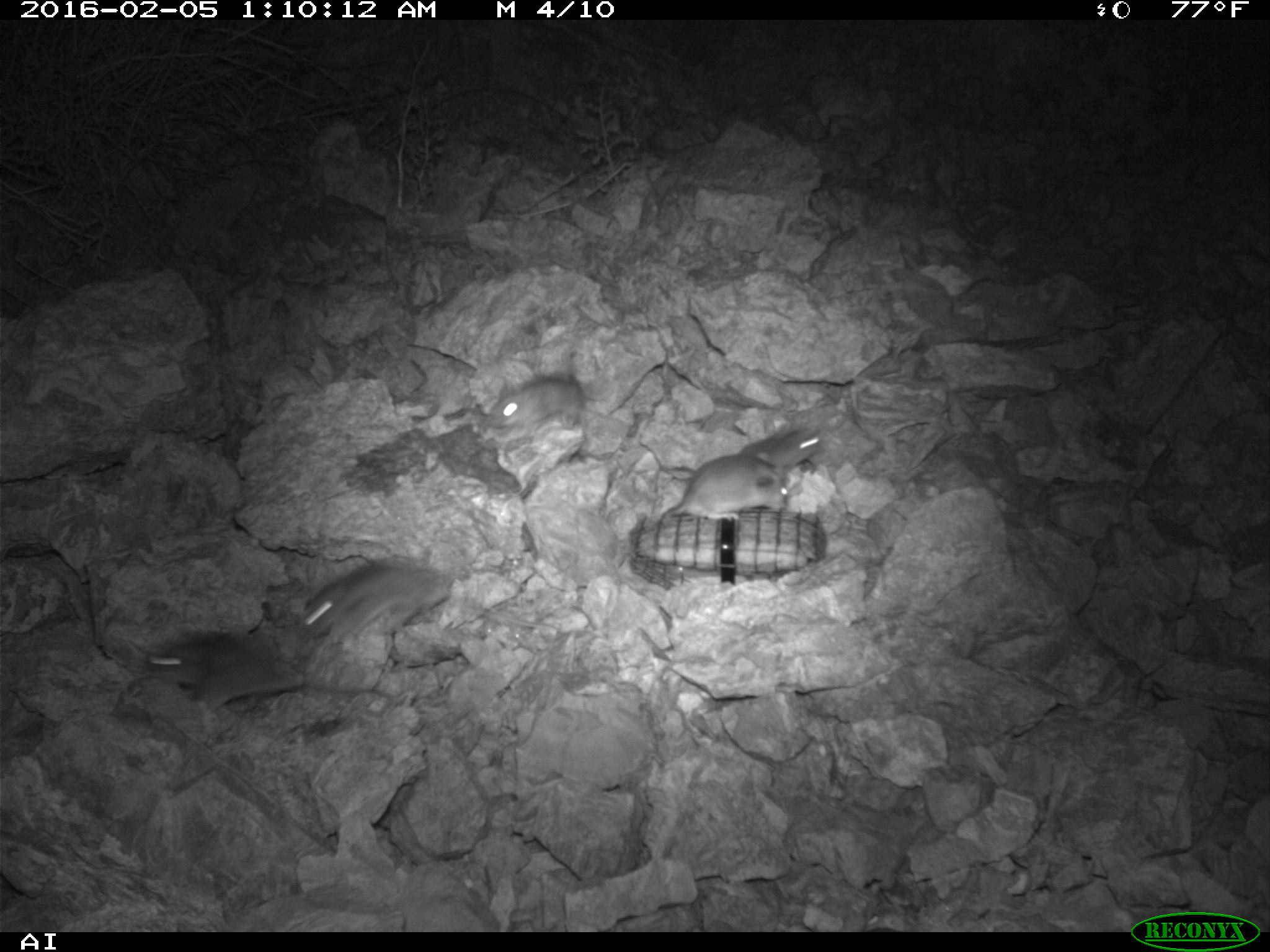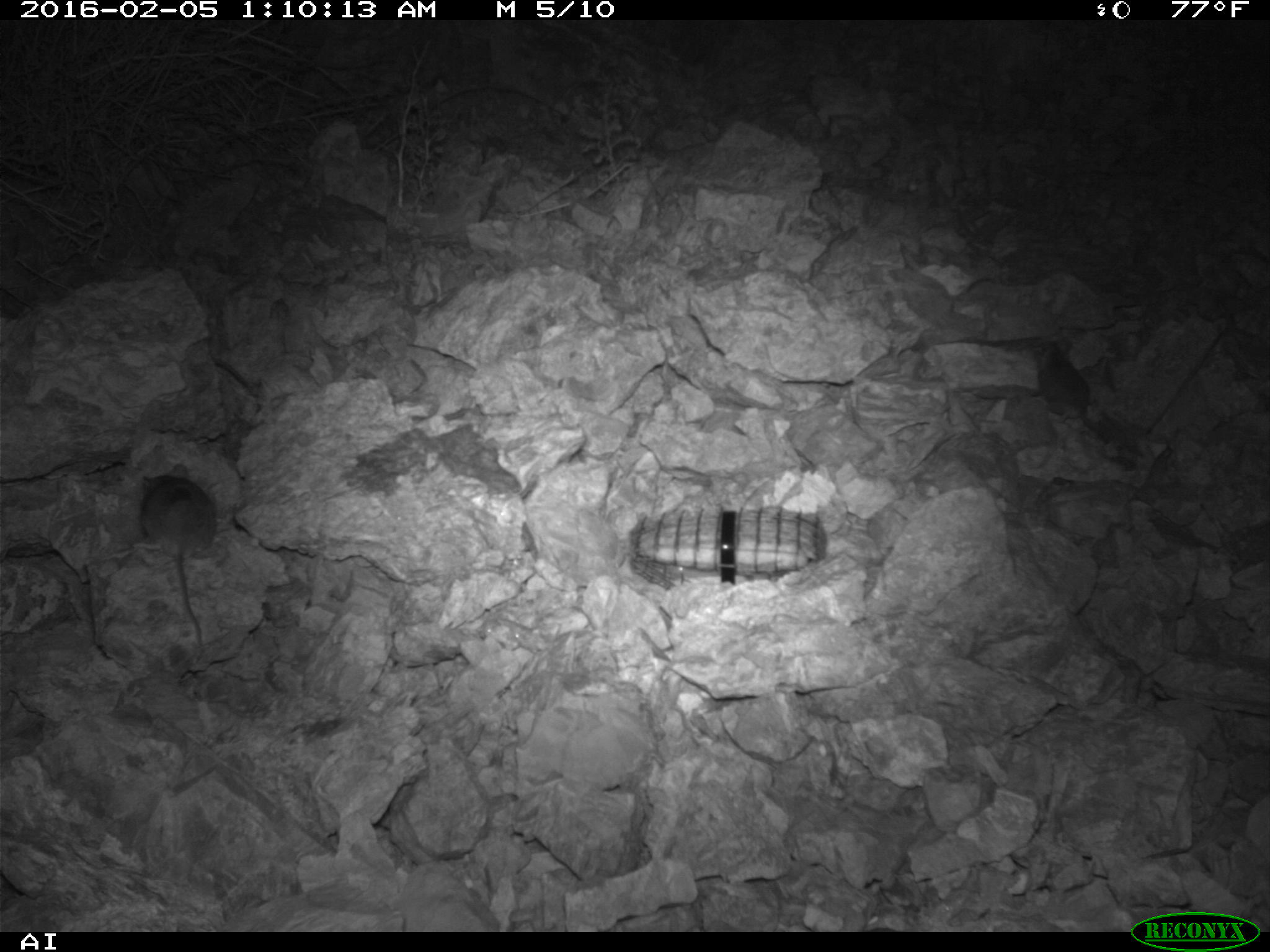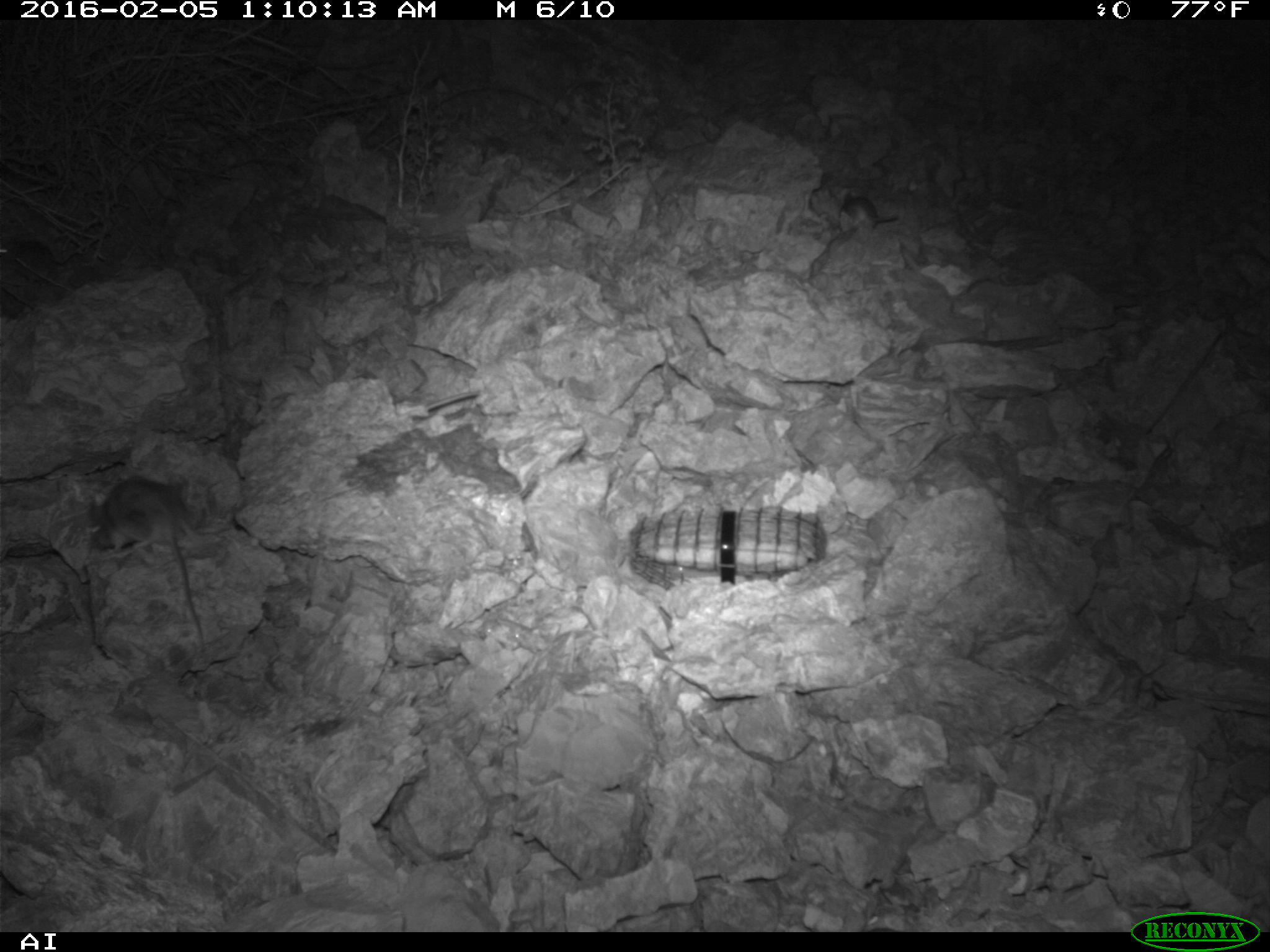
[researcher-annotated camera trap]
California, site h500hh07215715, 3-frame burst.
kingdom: Animalia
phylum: Chordata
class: Mammalia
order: Rodentia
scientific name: Rodentia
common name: rodent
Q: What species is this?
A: Rodent (Rodentia).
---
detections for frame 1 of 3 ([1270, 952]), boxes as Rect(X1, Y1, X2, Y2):
rodent: Rect(296, 561, 453, 645); Rect(143, 630, 304, 709); Rect(657, 455, 788, 526); Rect(484, 373, 588, 430); Rect(739, 425, 825, 475)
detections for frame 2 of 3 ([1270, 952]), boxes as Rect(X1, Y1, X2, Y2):
rodent: Rect(139, 464, 216, 650); Rect(1029, 335, 1108, 441)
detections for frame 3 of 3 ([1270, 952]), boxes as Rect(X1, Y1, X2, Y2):
rodent: Rect(105, 477, 204, 646); Rect(841, 193, 897, 227); Rect(427, 389, 479, 409)